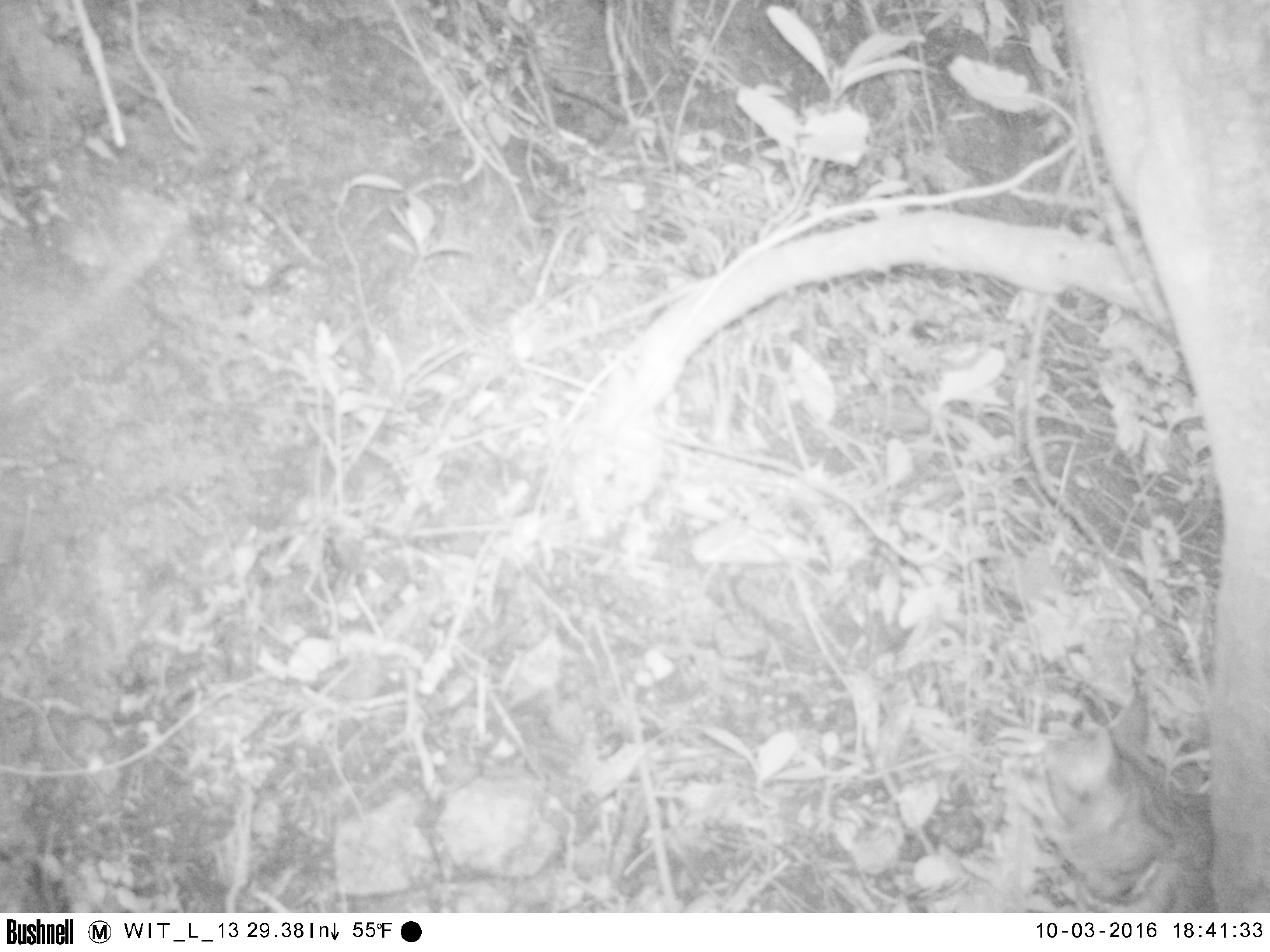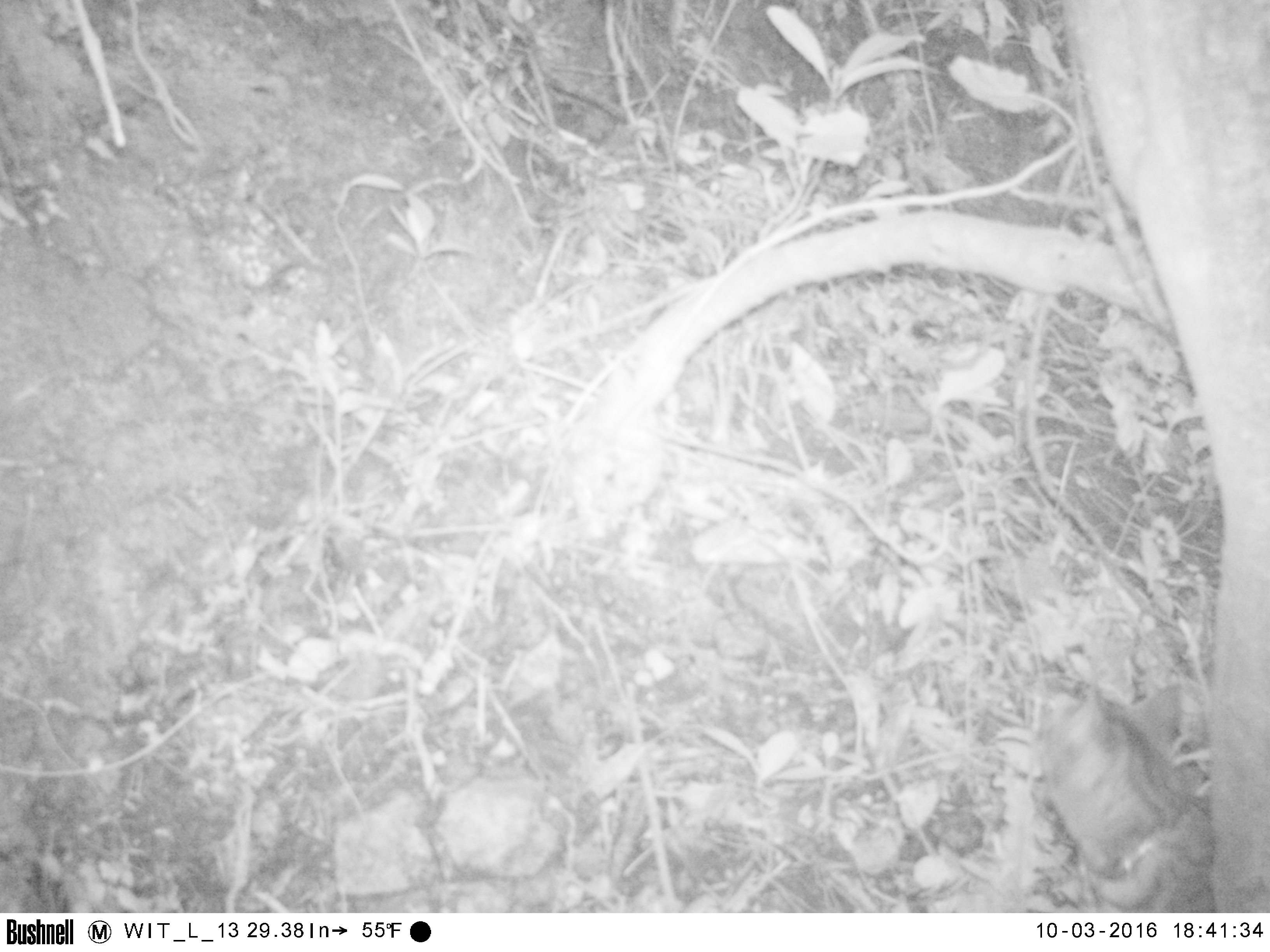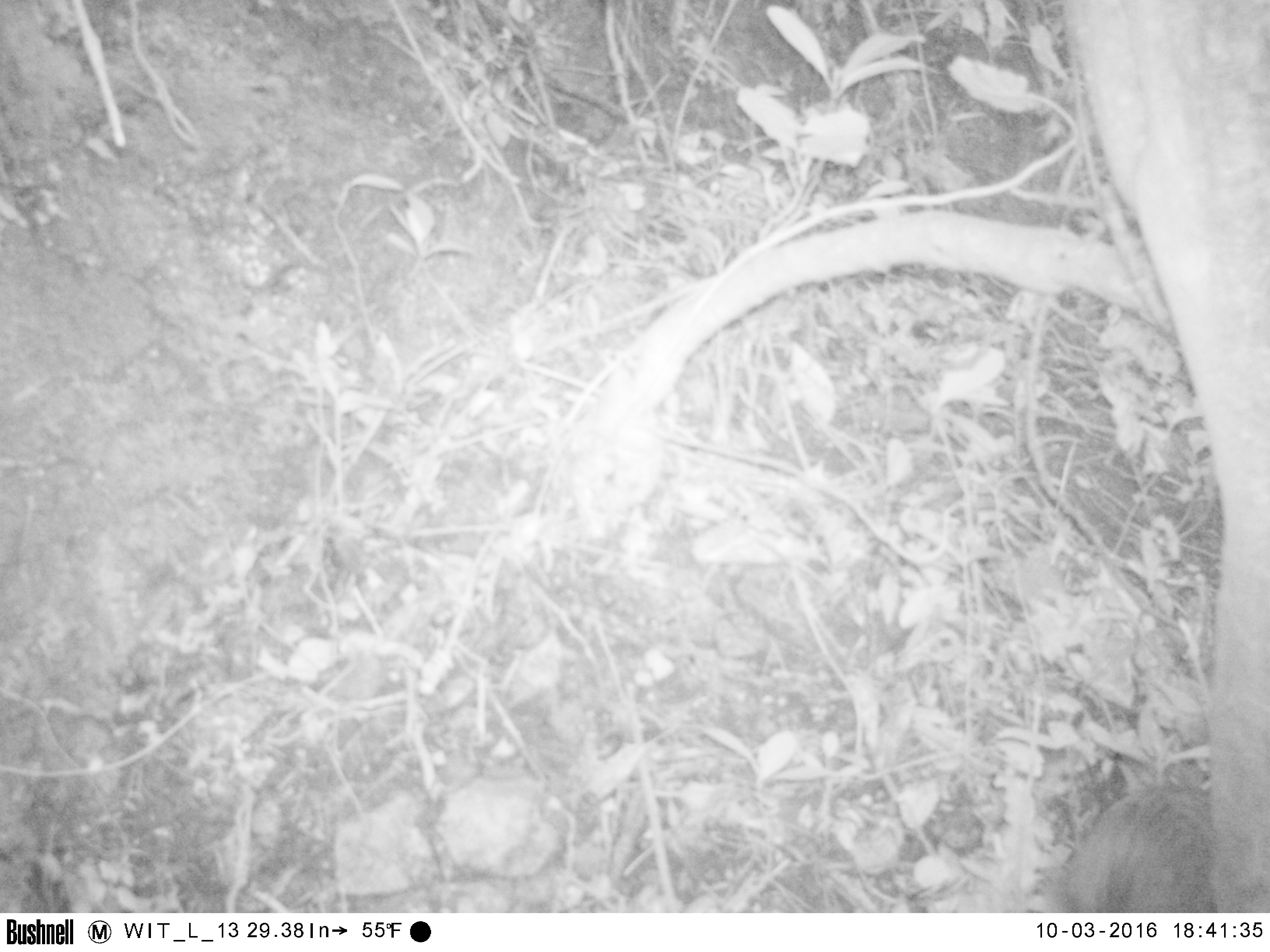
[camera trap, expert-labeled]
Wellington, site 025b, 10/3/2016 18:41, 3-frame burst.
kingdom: Animalia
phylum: Chordata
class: Mammalia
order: Carnivora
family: Felidae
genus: Felis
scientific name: Felis catus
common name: cat